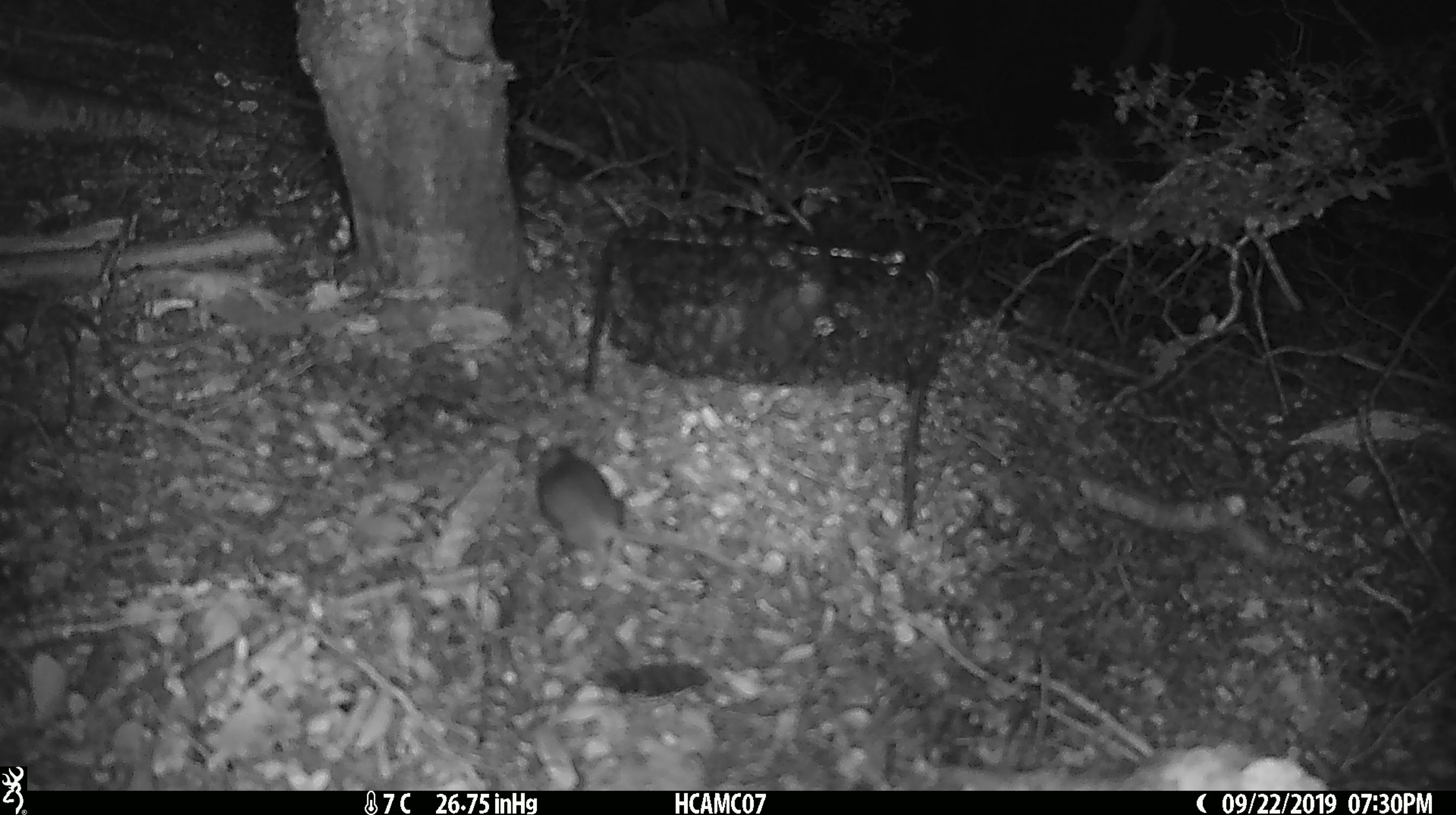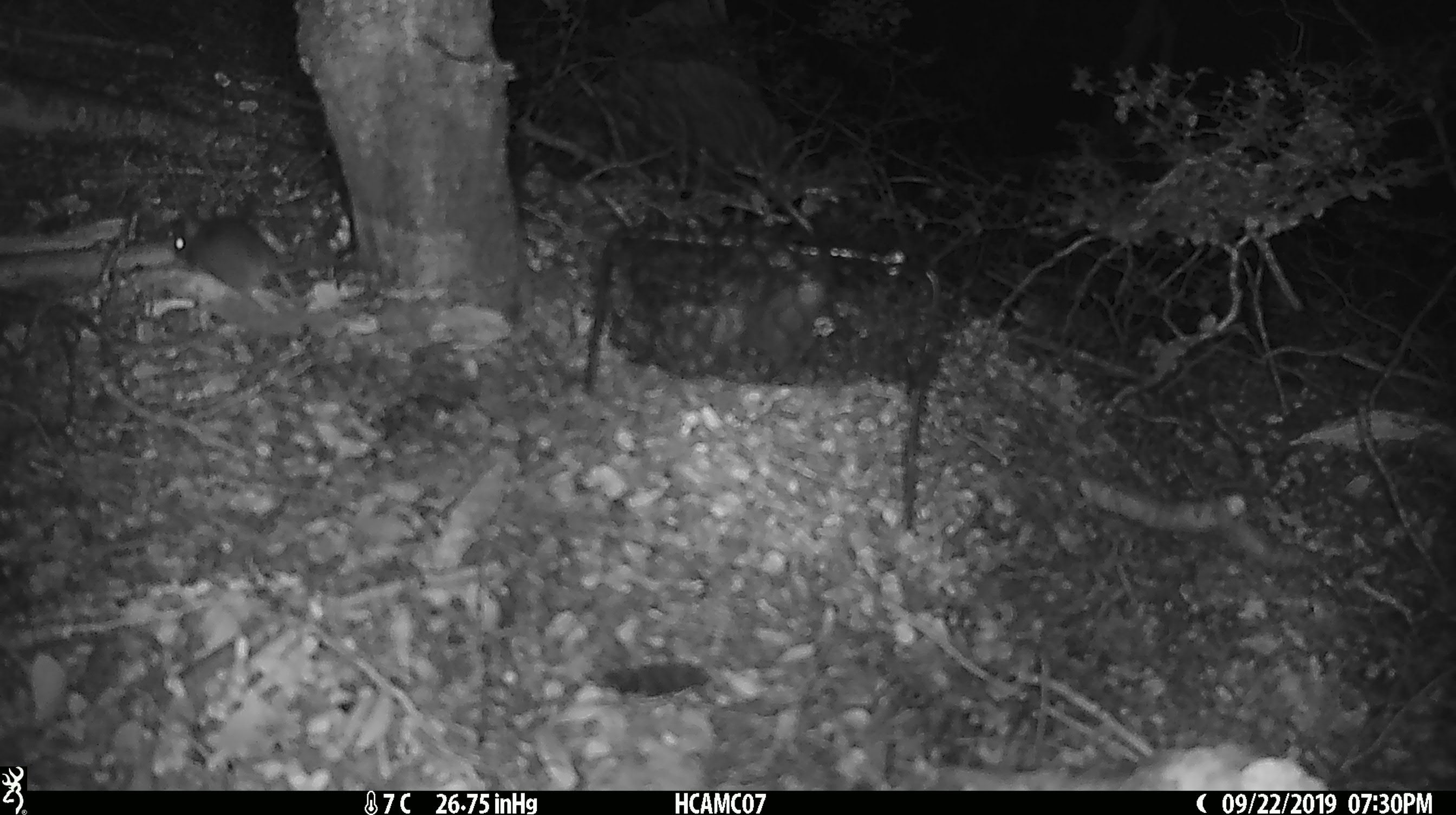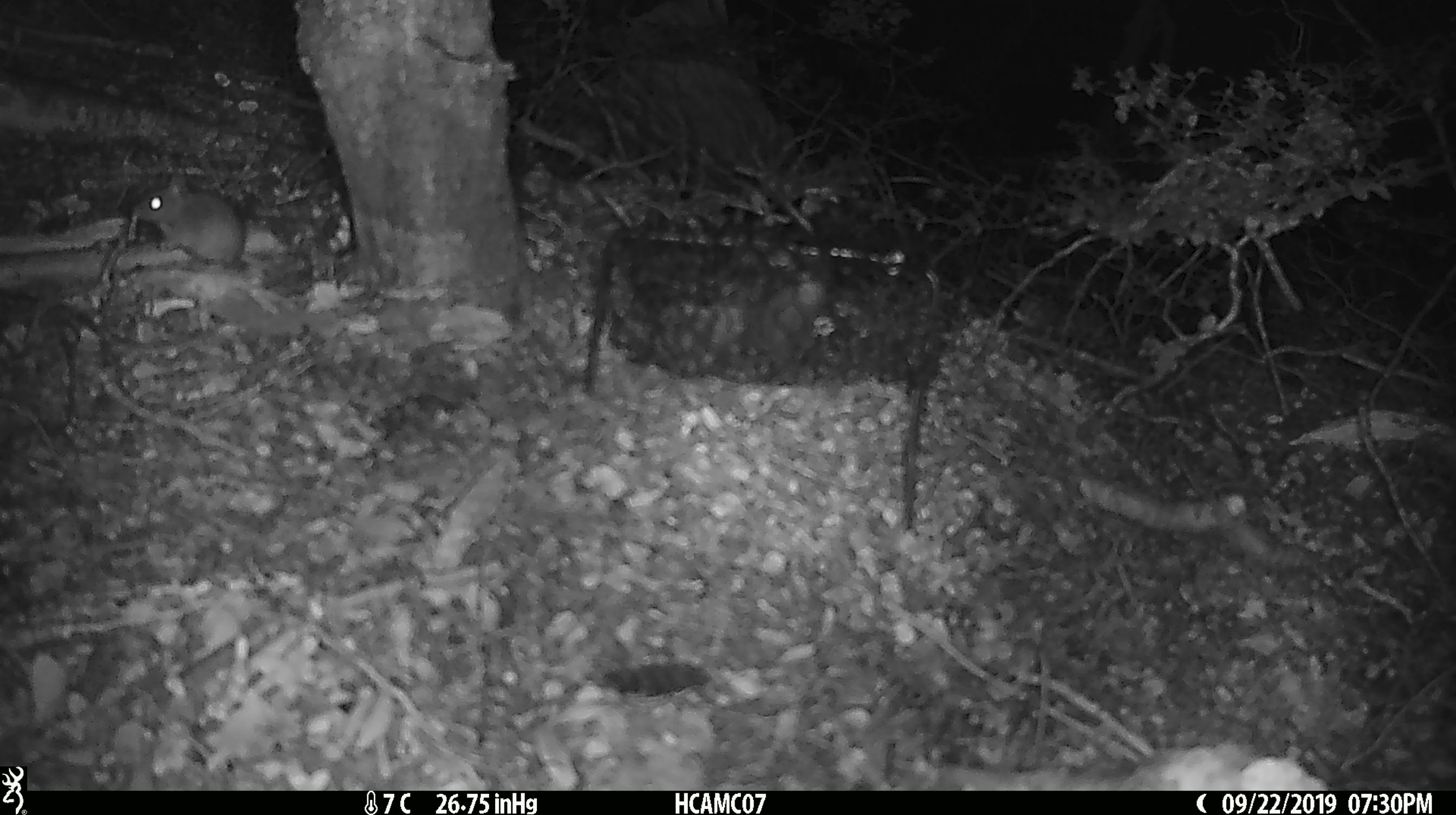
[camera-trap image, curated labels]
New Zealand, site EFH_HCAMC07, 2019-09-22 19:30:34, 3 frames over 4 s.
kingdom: Animalia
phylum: Chordata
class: Mammalia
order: Rodentia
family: Muridae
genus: Mus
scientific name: Mus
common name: mouse